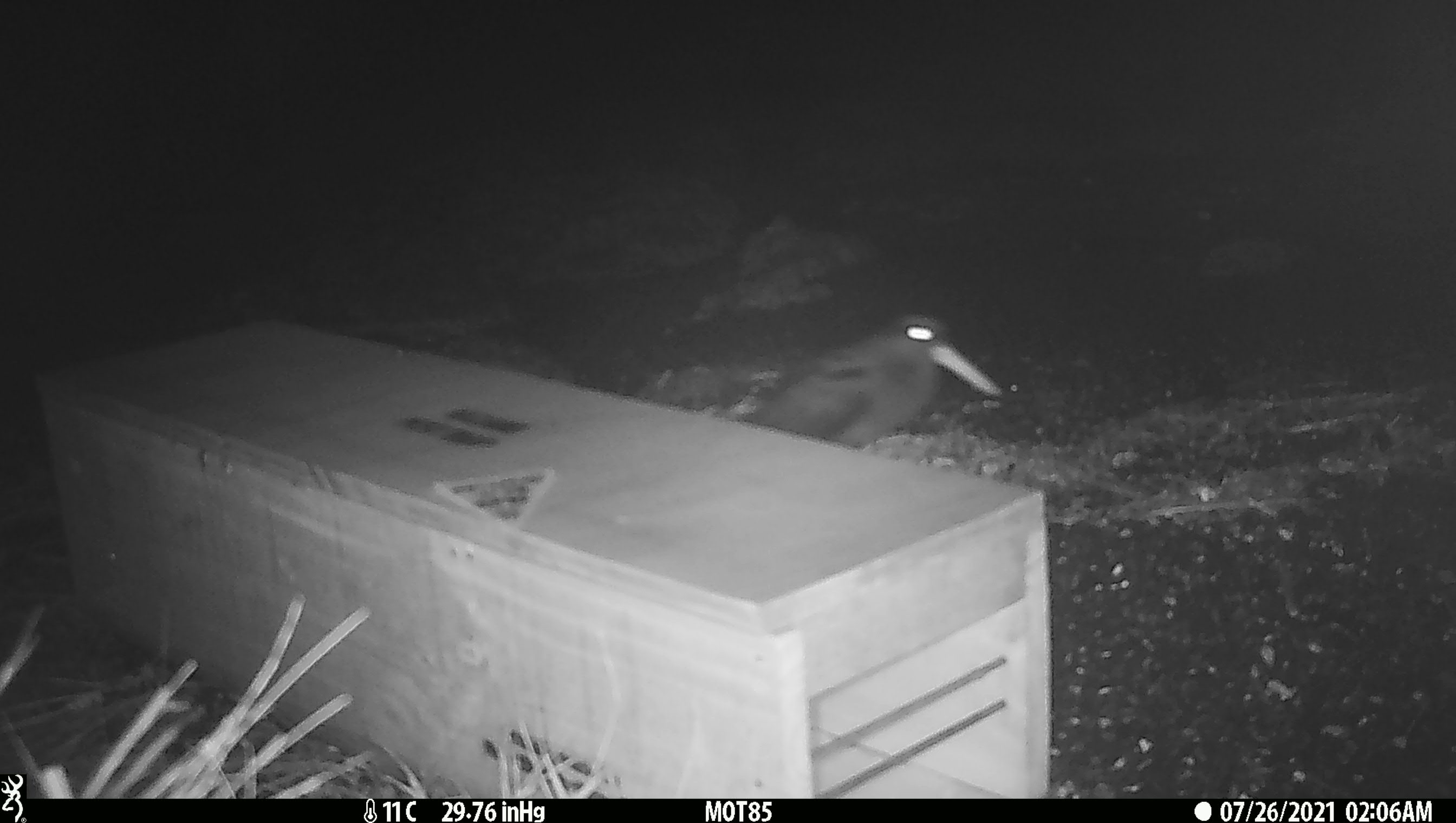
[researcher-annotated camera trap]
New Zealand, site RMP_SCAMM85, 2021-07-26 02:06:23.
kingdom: Animalia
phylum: Chordata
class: Aves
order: Charadriiformes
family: Haematopodidae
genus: Haematopus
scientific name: Haematopus unicolor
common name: variable oystercatcher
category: oystercatcher